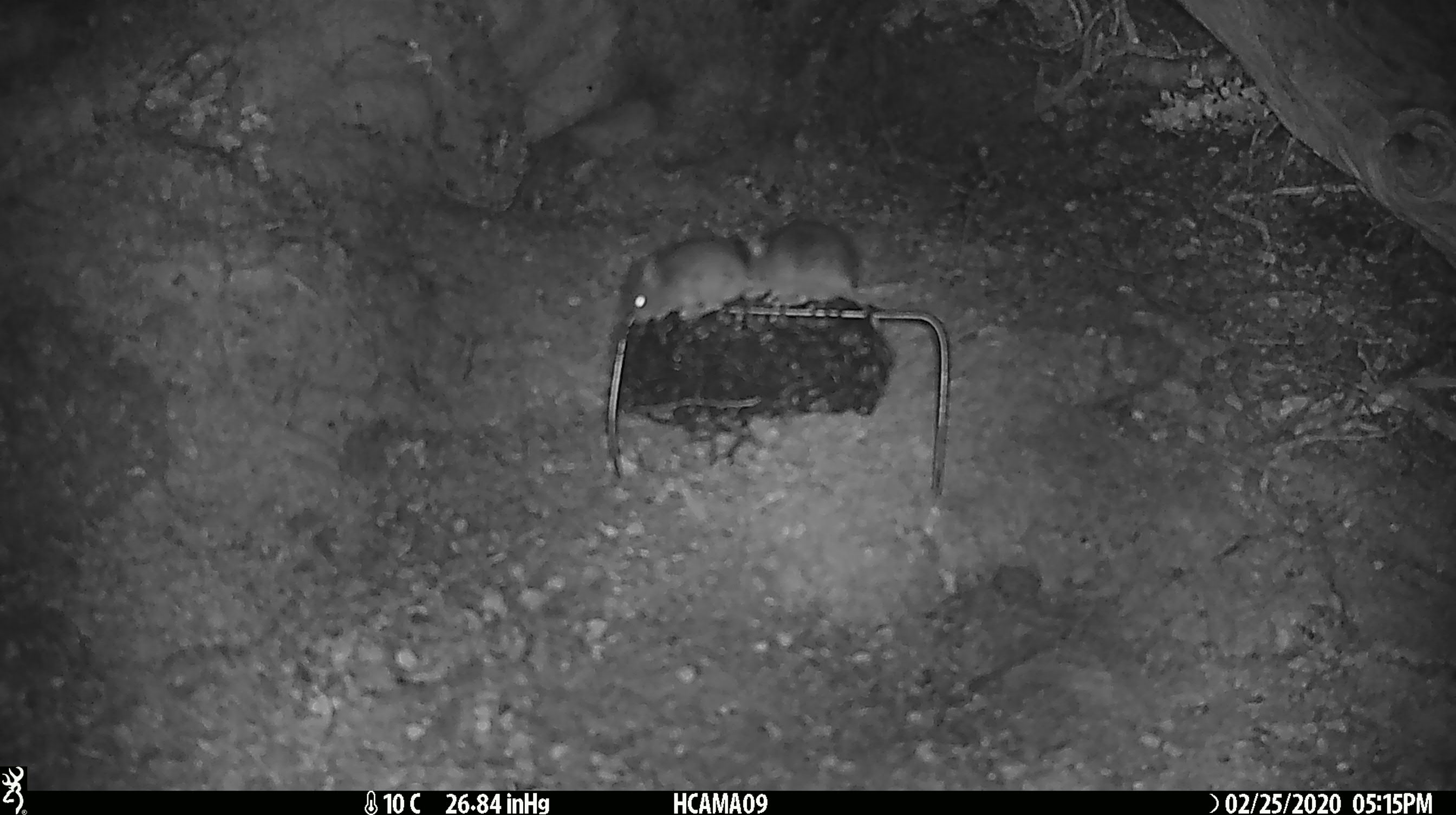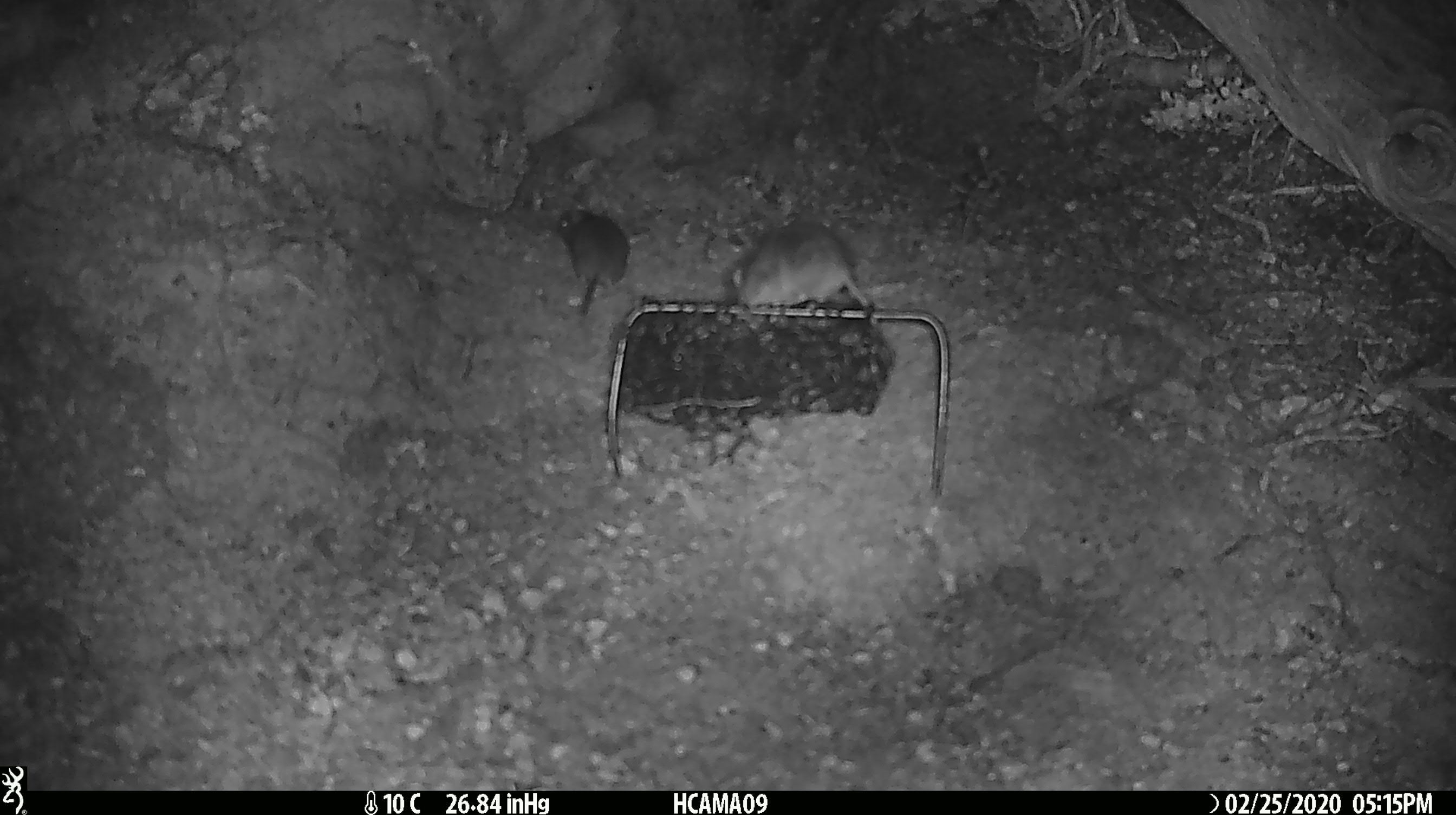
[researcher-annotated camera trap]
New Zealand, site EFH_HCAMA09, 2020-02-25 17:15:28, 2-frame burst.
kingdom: Animalia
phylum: Chordata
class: Mammalia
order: Rodentia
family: Muridae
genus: Mus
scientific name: Mus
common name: mouse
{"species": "mouse (Mus)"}